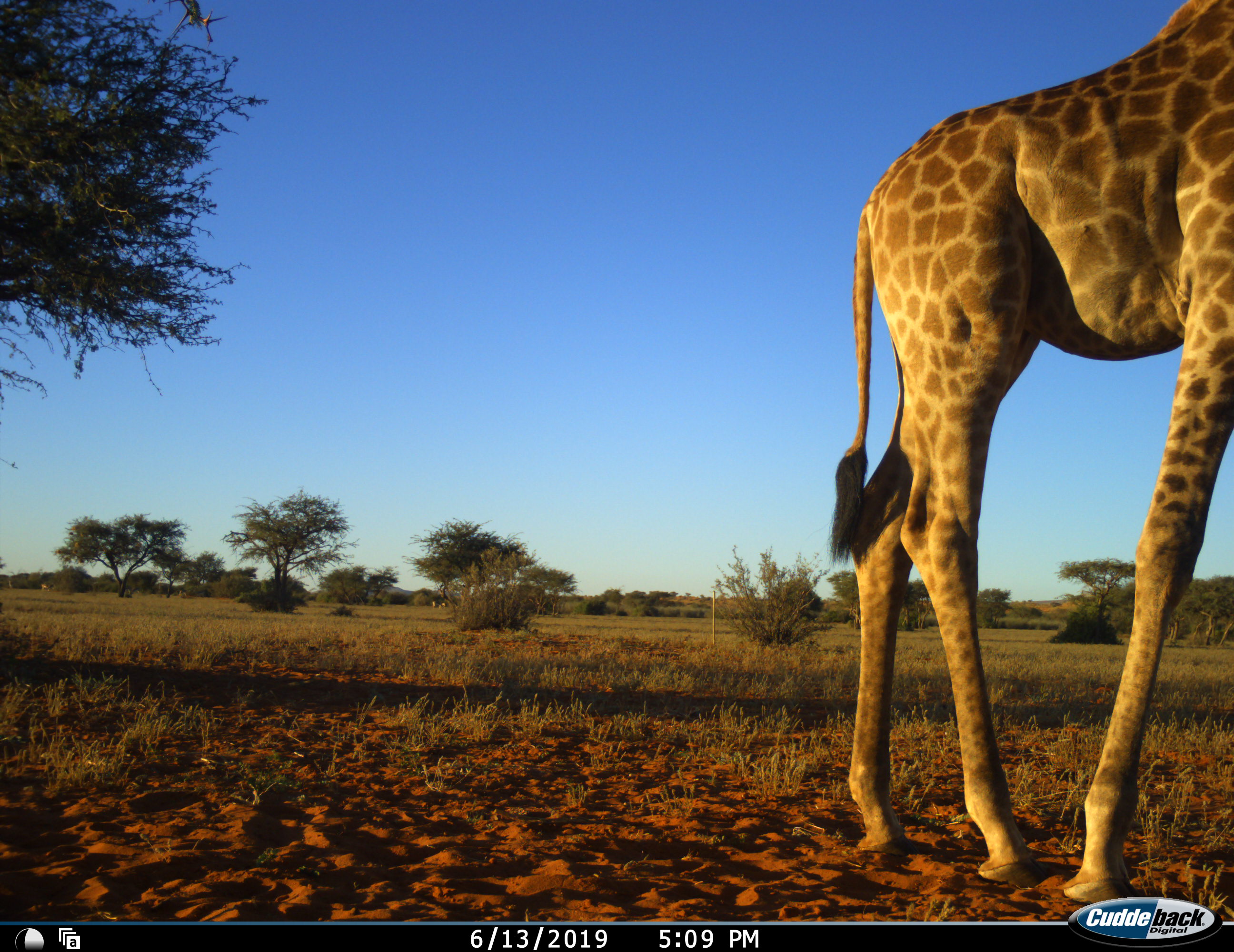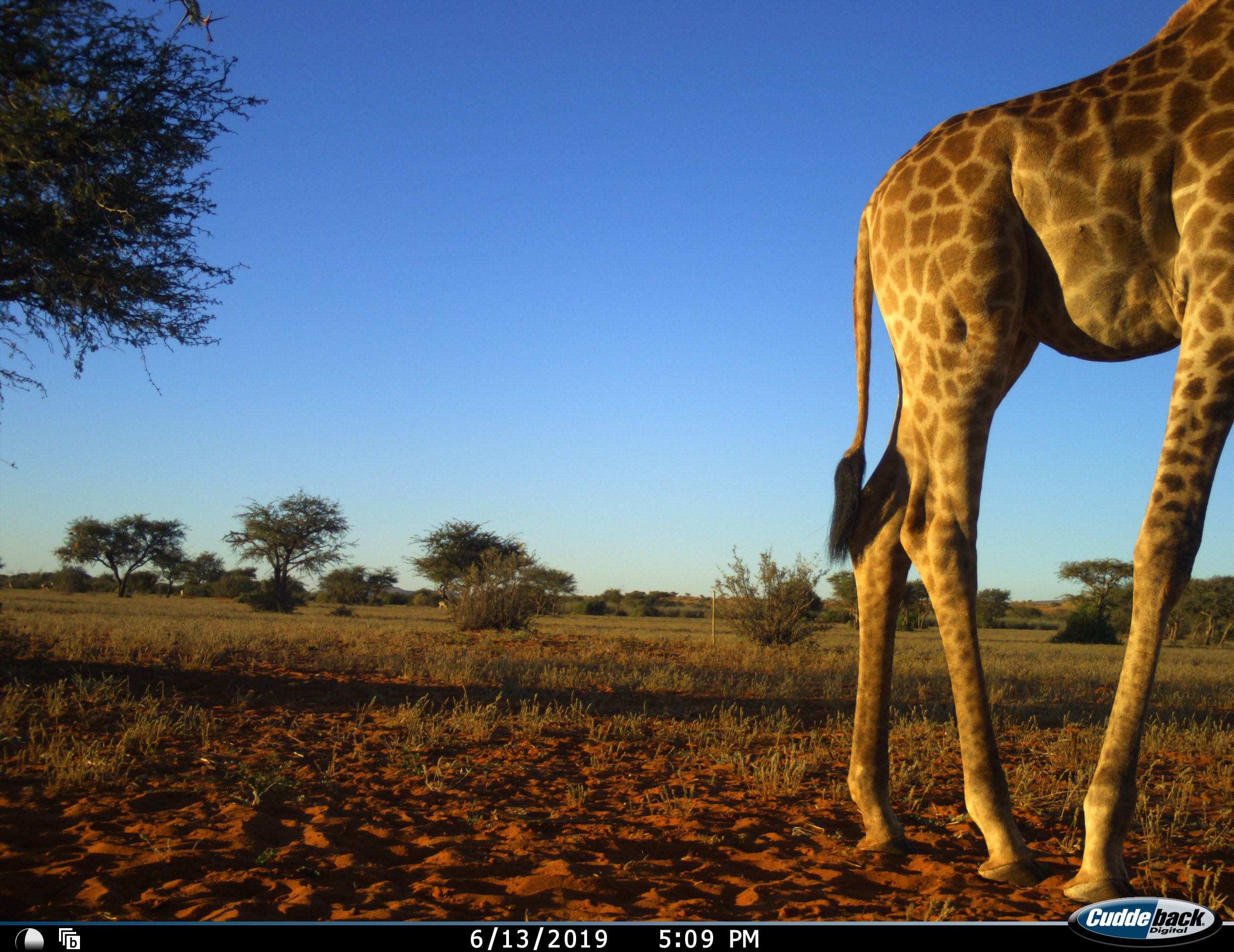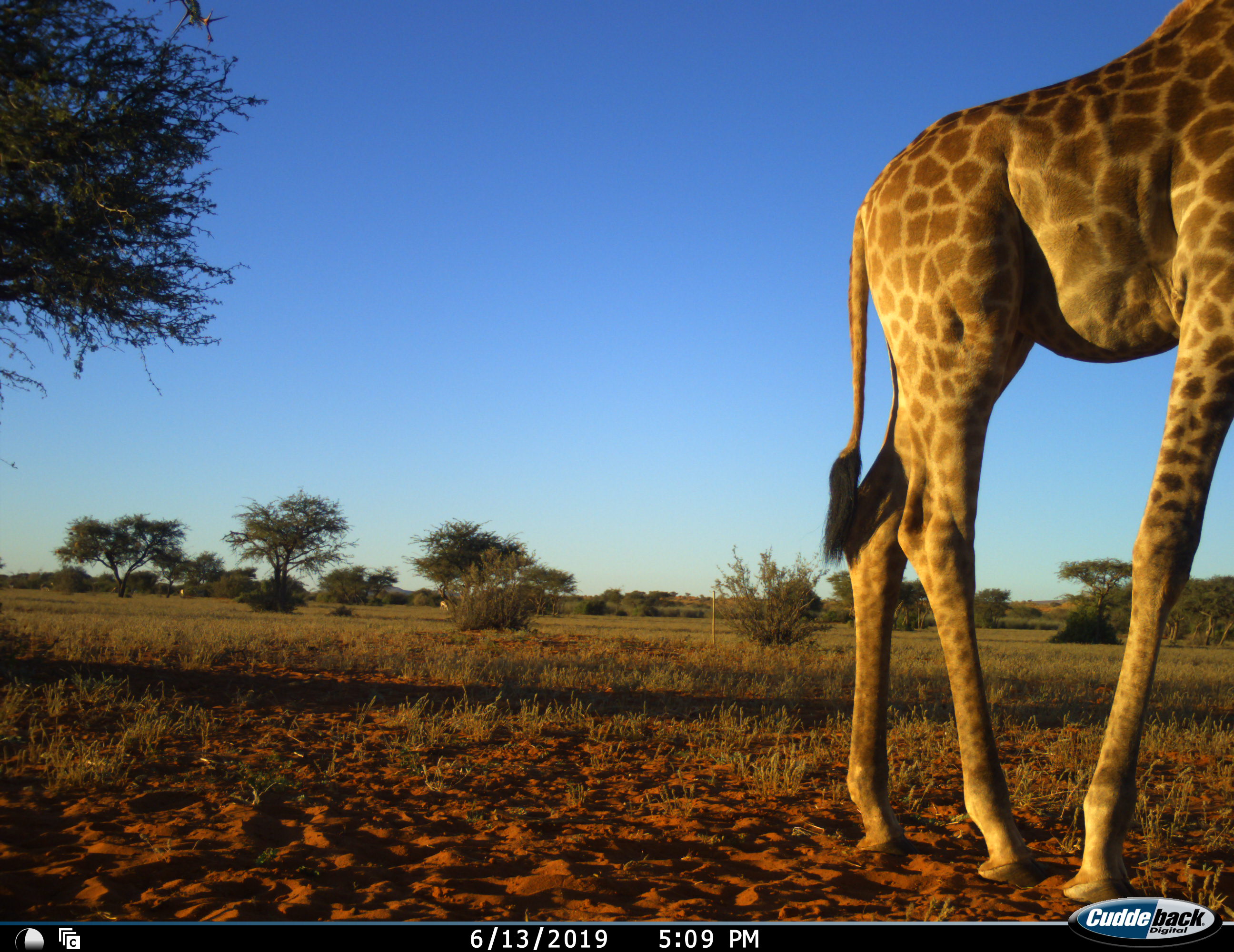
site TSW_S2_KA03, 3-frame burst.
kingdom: Animalia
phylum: Chordata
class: Mammalia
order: Artiodactyla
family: Giraffidae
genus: Giraffa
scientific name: Giraffa camelopardalis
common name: giraffe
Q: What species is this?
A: Giraffe (Giraffa camelopardalis).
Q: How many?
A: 1.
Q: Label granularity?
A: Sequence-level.